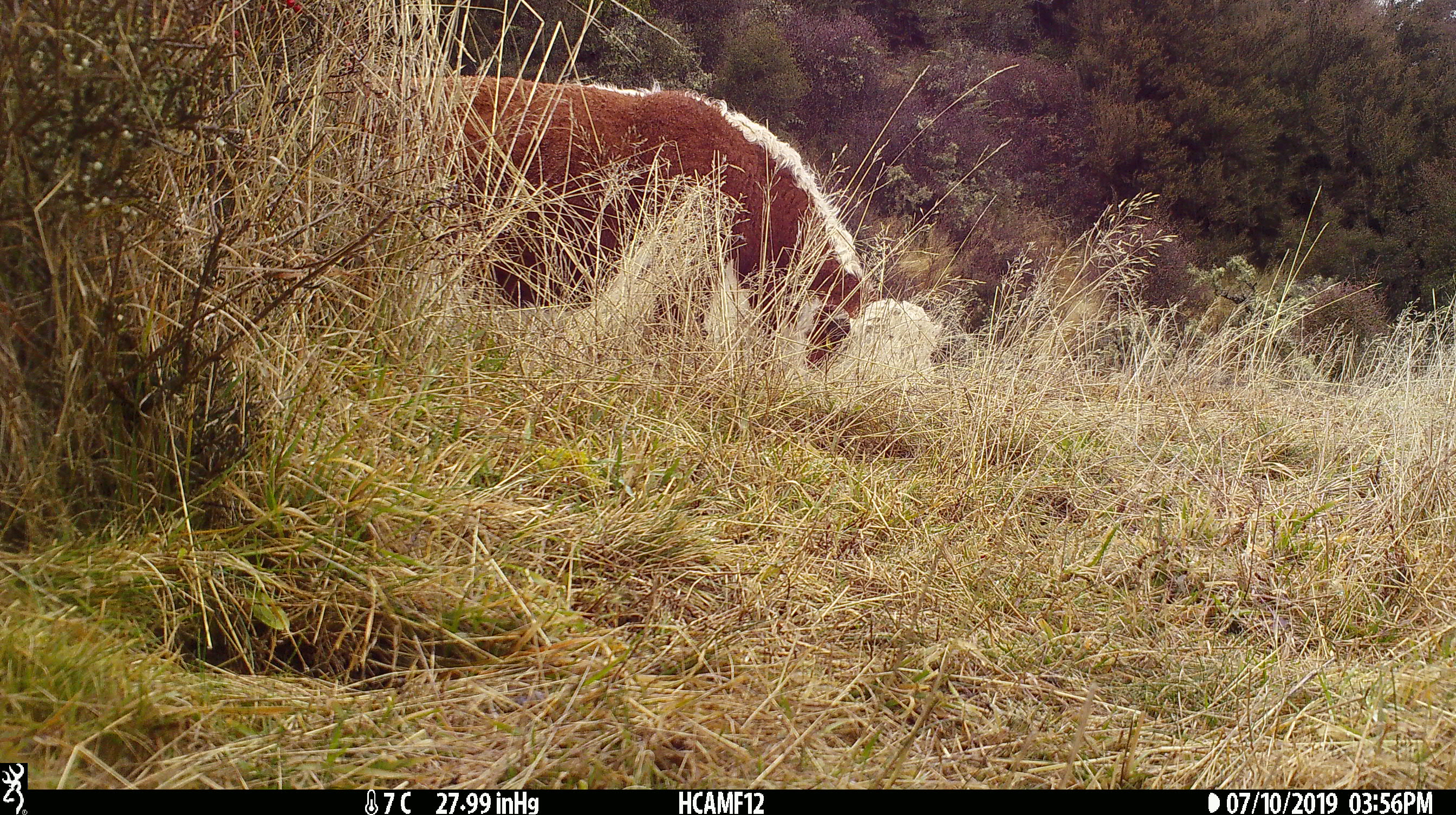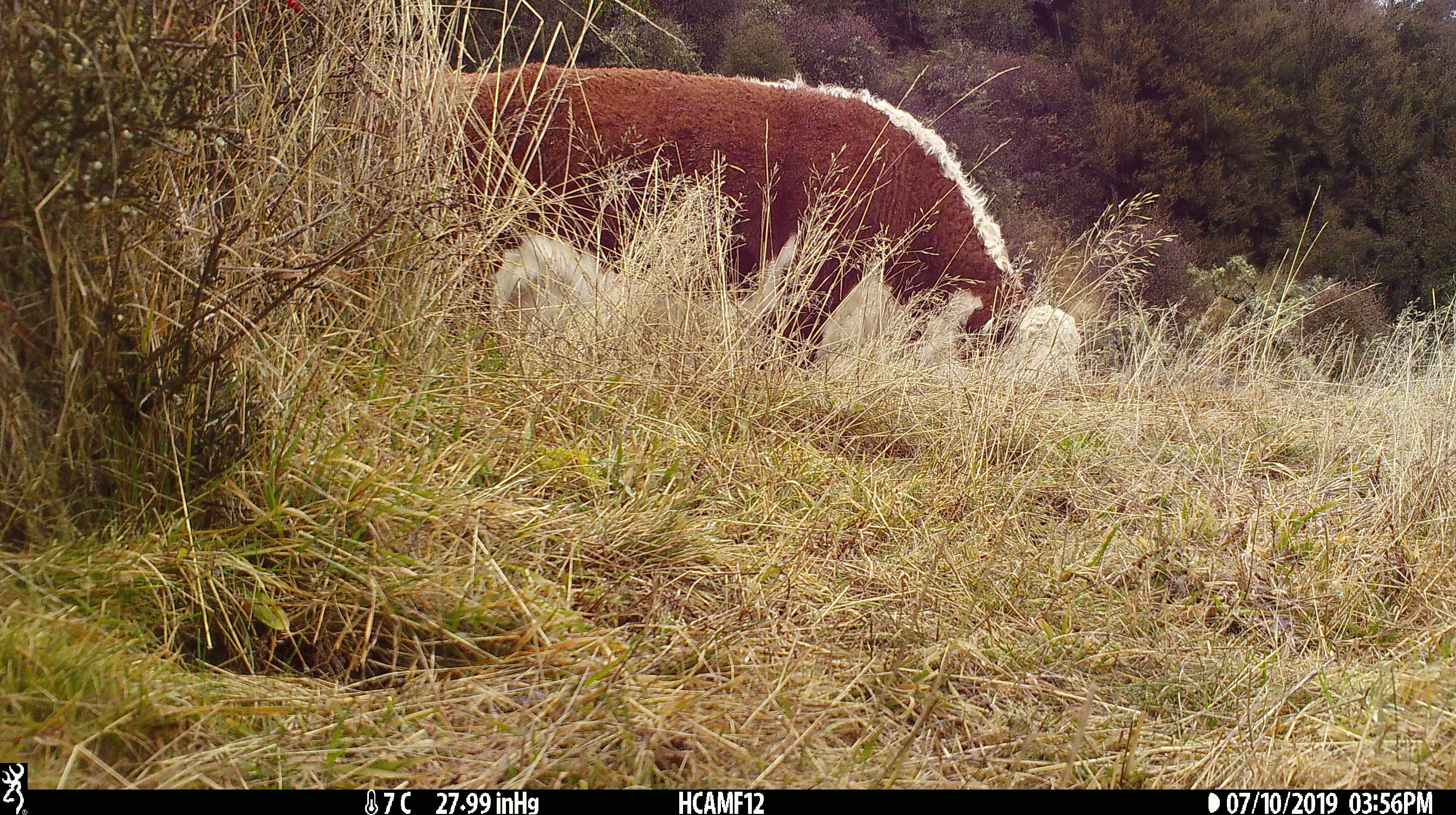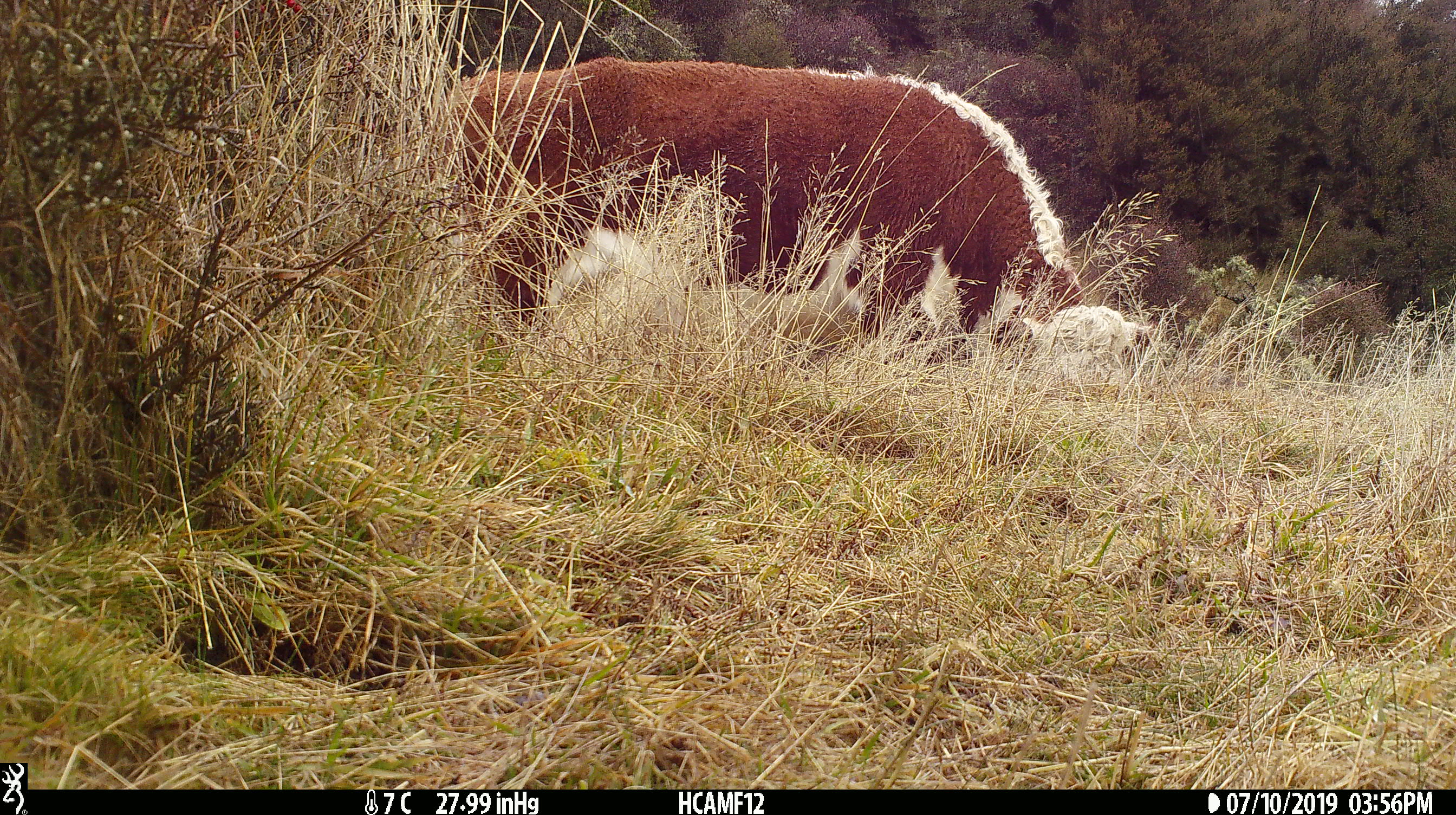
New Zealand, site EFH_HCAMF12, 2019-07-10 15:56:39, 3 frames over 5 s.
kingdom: Animalia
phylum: Chordata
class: Mammalia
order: Artiodactyla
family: Bovidae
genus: Bos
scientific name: Bos taurus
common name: domestic cow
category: cow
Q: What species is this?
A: Cow (domestic cow) (Bos taurus).